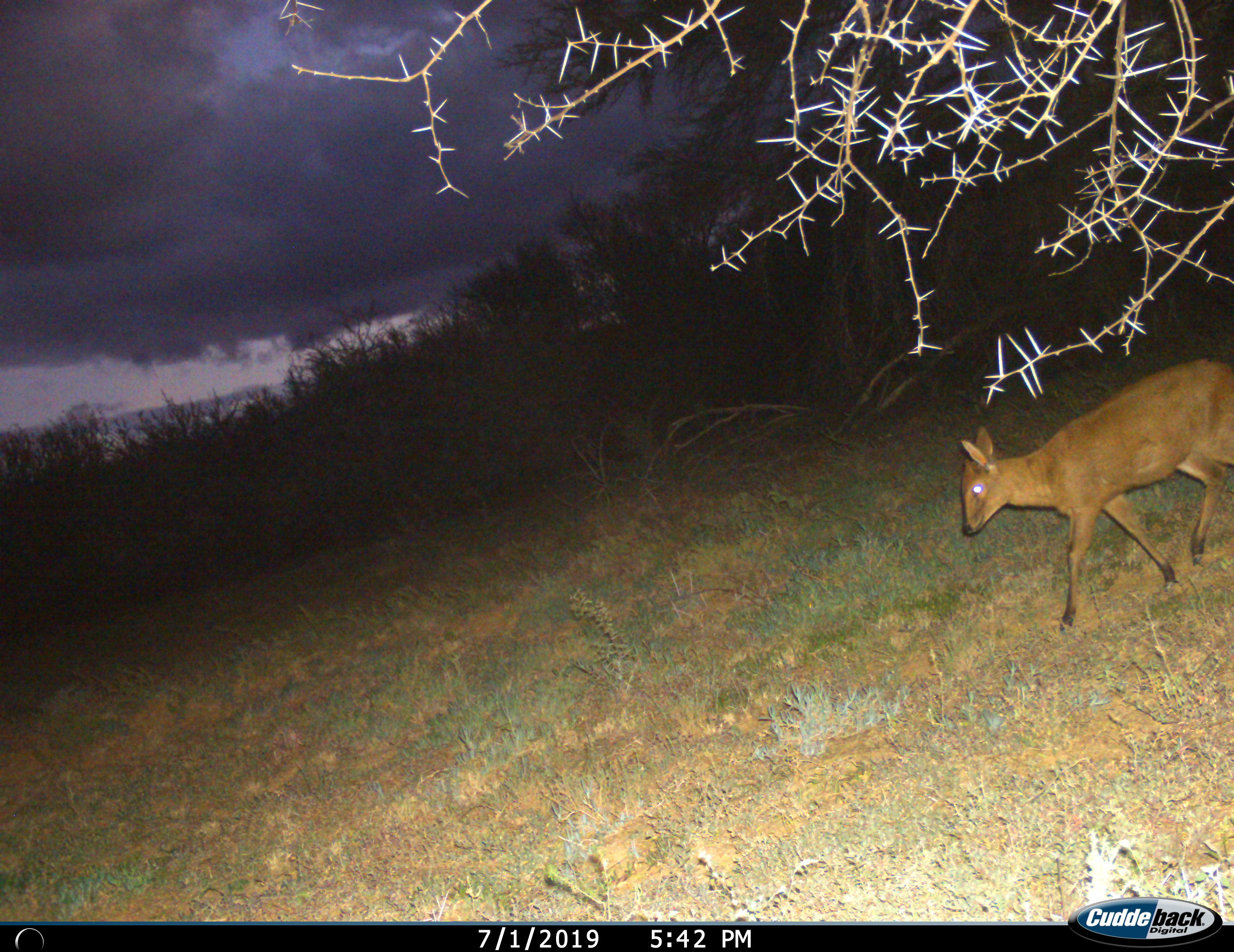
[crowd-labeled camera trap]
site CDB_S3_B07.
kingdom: Animalia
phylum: Chordata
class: Mammalia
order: Artiodactyla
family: Bovidae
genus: Sylvicapra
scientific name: Sylvicapra grimmia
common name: common duiker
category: duikercommongrey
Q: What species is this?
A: Duikercommongrey (common duiker) (Sylvicapra grimmia).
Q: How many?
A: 1.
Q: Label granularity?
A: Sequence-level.